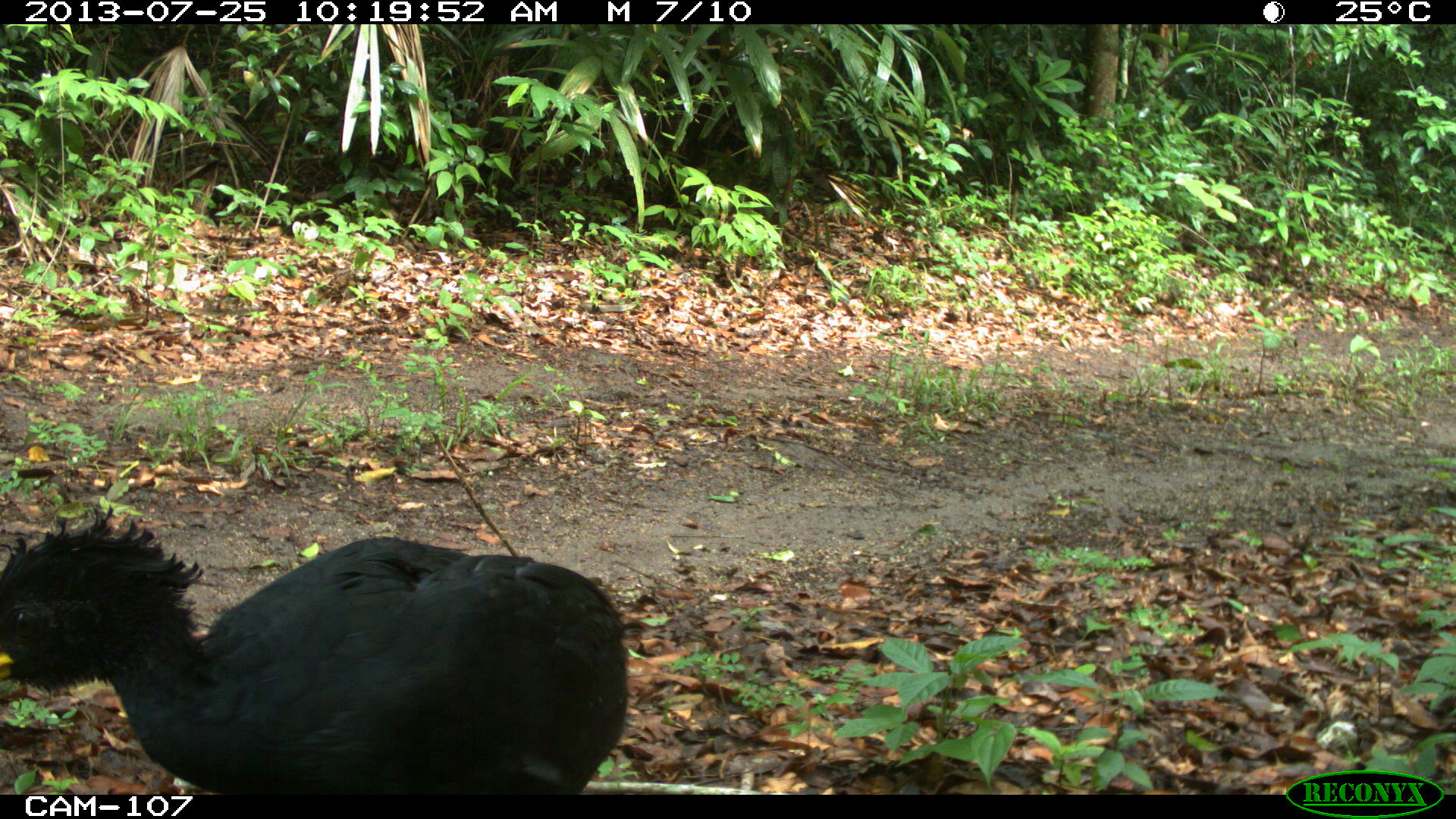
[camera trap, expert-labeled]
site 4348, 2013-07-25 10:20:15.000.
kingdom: Animalia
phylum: Chordata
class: Aves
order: Galliformes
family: Cracidae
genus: Crax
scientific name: Crax rubra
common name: great curassow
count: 1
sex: male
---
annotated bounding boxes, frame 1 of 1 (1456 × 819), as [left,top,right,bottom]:
crax rubra: [0,505,628,792]